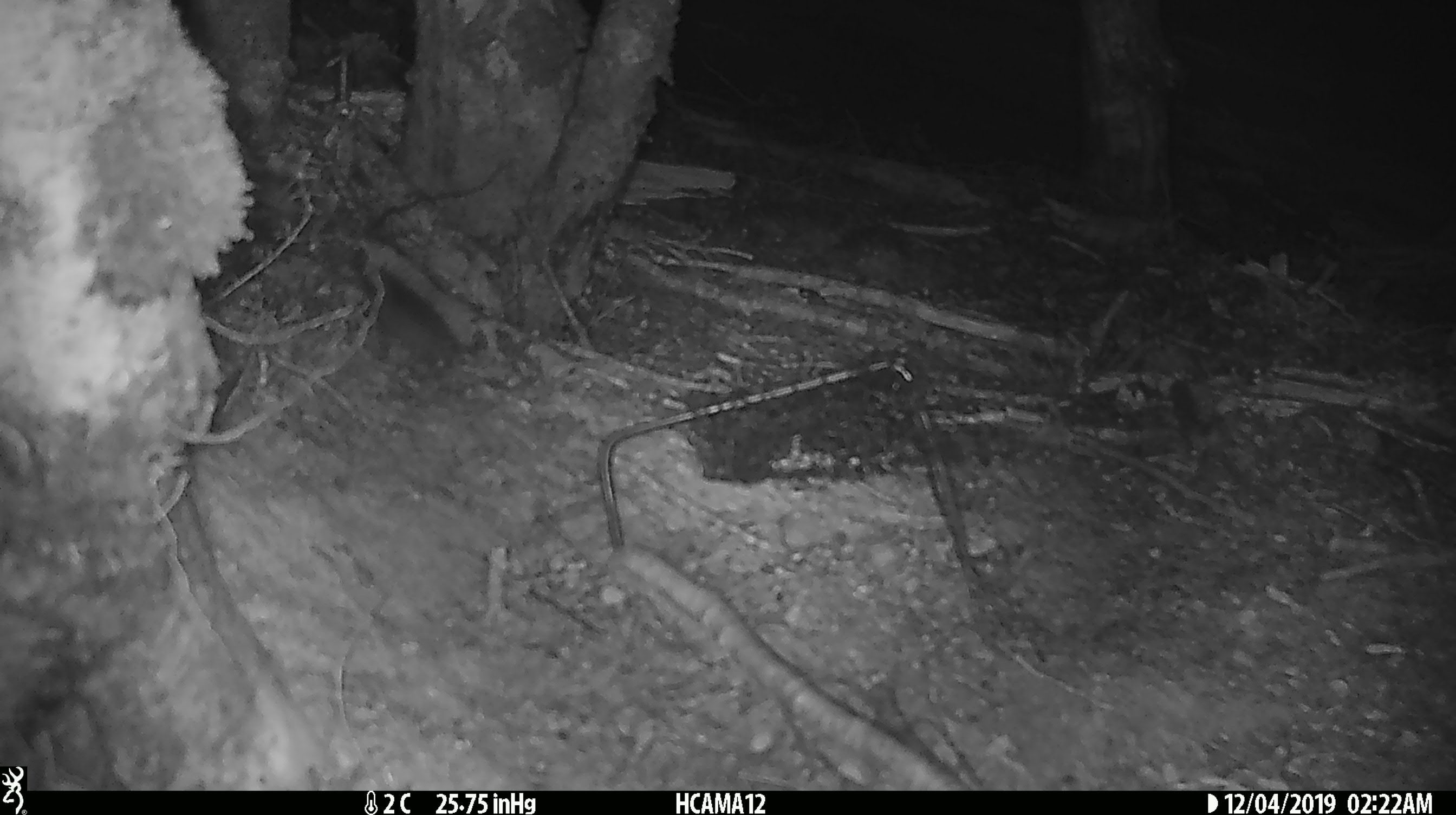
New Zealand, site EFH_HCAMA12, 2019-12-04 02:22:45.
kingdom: Animalia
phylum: Chordata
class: Mammalia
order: Rodentia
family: Muridae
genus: Mus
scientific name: Mus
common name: mouse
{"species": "mouse (Mus)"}